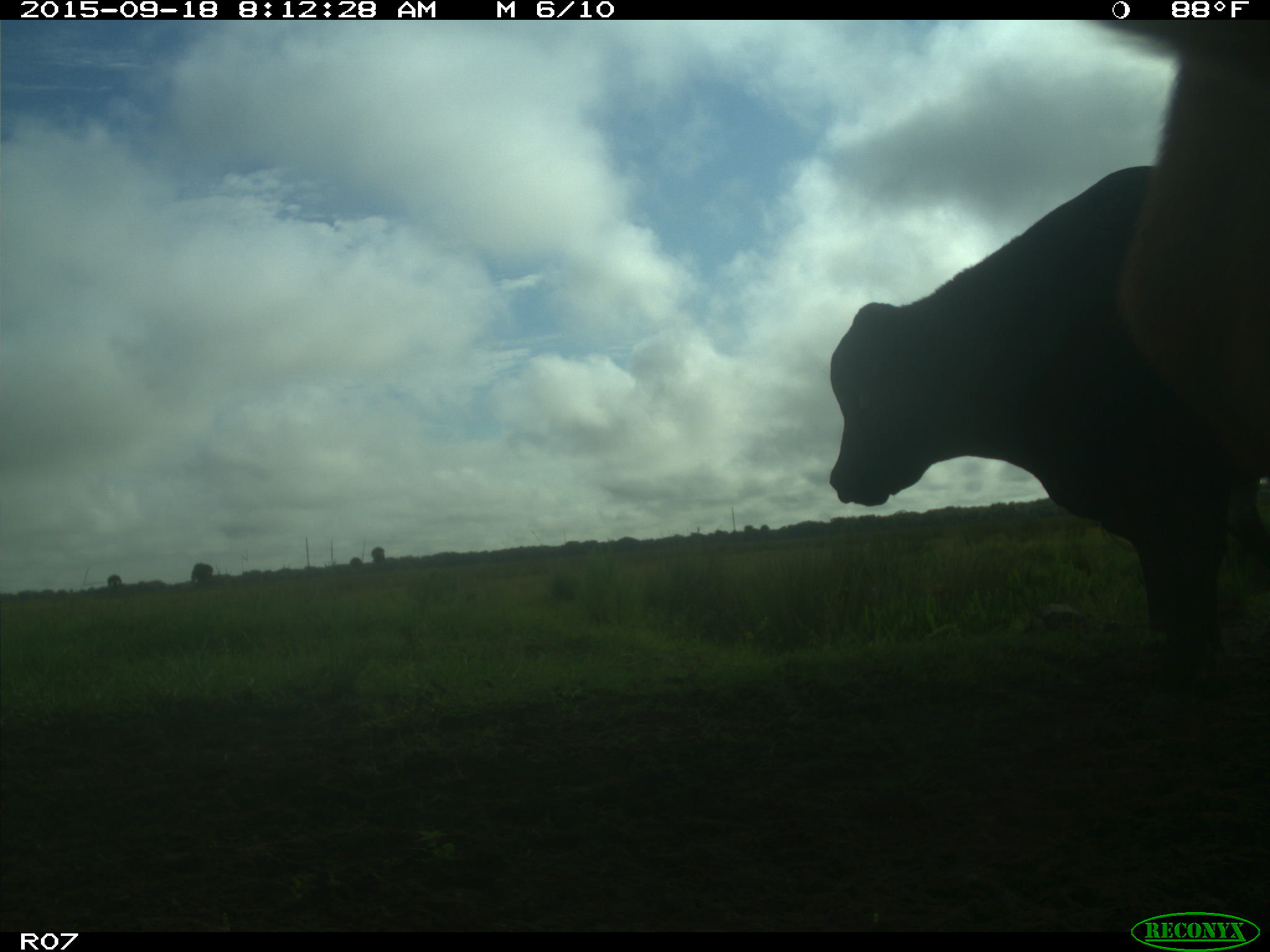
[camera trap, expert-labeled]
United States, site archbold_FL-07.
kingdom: Animalia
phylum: Chordata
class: Mammalia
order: Artiodactyla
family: Bovidae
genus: Bos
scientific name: Bos taurus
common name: domestic cow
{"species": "Bos taurus (domestic cow)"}